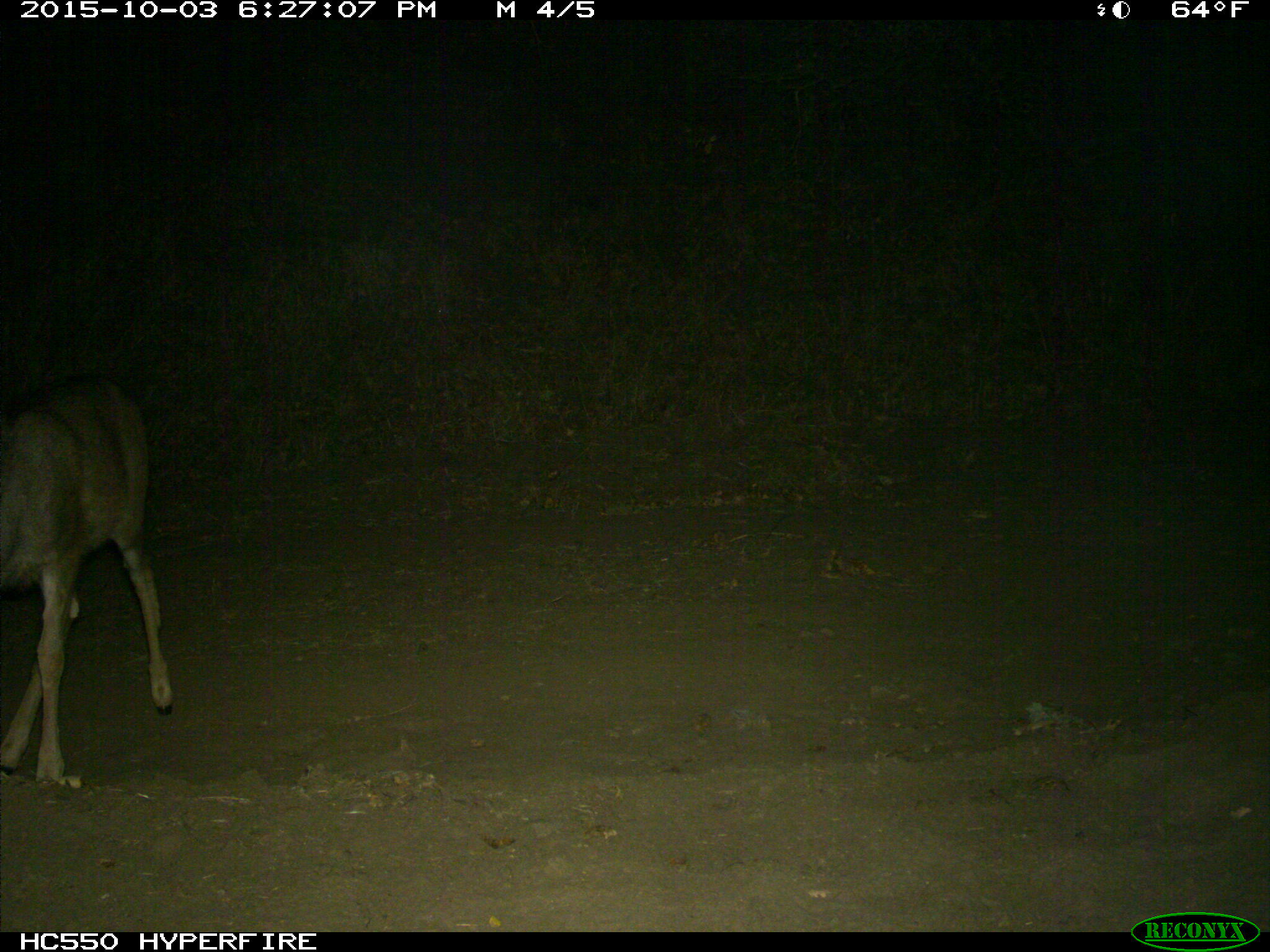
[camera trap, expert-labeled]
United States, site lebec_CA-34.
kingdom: Animalia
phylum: Chordata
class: Mammalia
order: Artiodactyla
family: Cervidae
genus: Odocoileus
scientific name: Odocoileus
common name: deer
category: unidentified deer